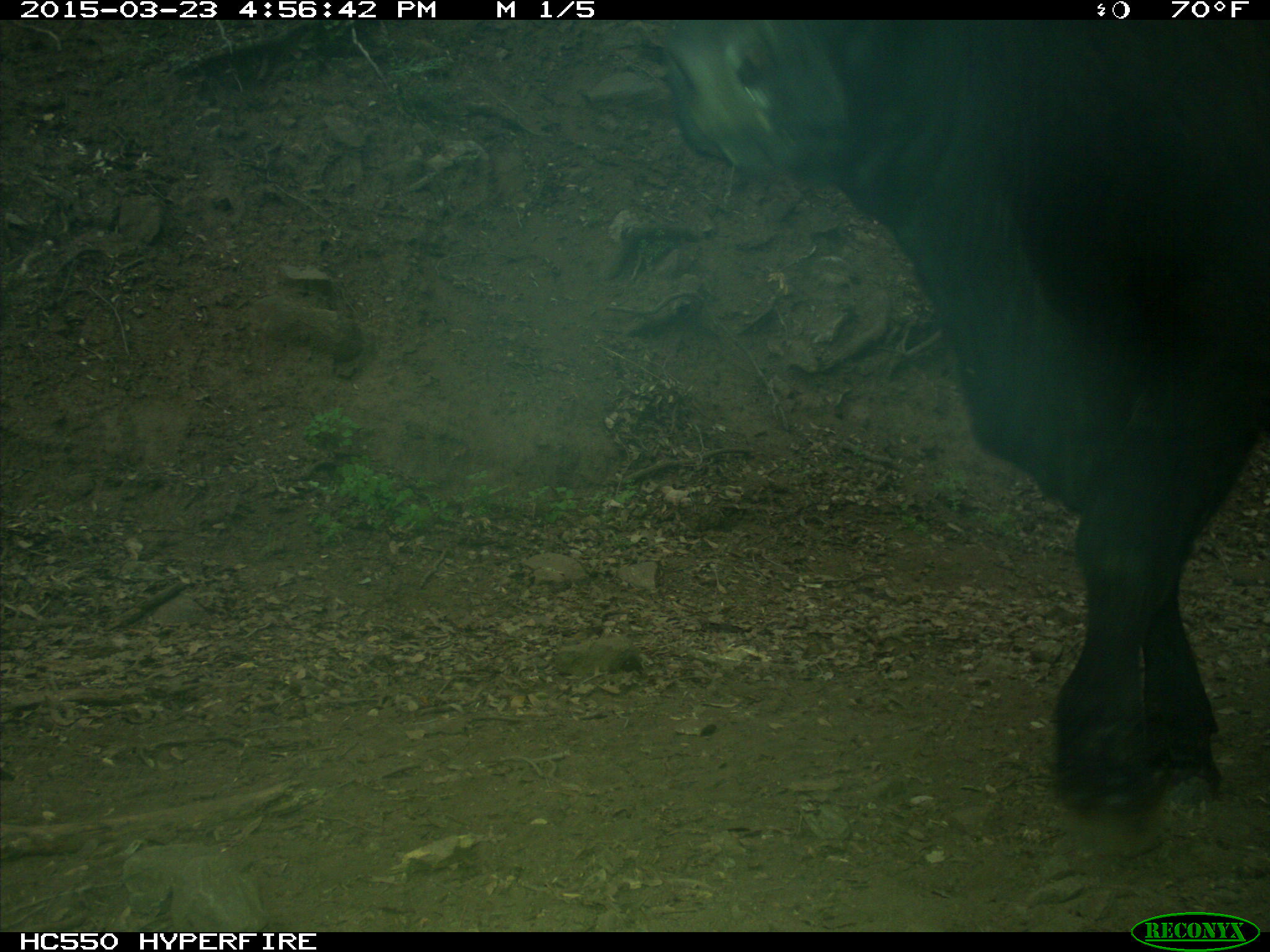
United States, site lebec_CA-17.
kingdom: Animalia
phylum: Chordata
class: Mammalia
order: Artiodactyla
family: Bovidae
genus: Bos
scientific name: Bos taurus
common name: domestic cow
Bos taurus (domestic cow).